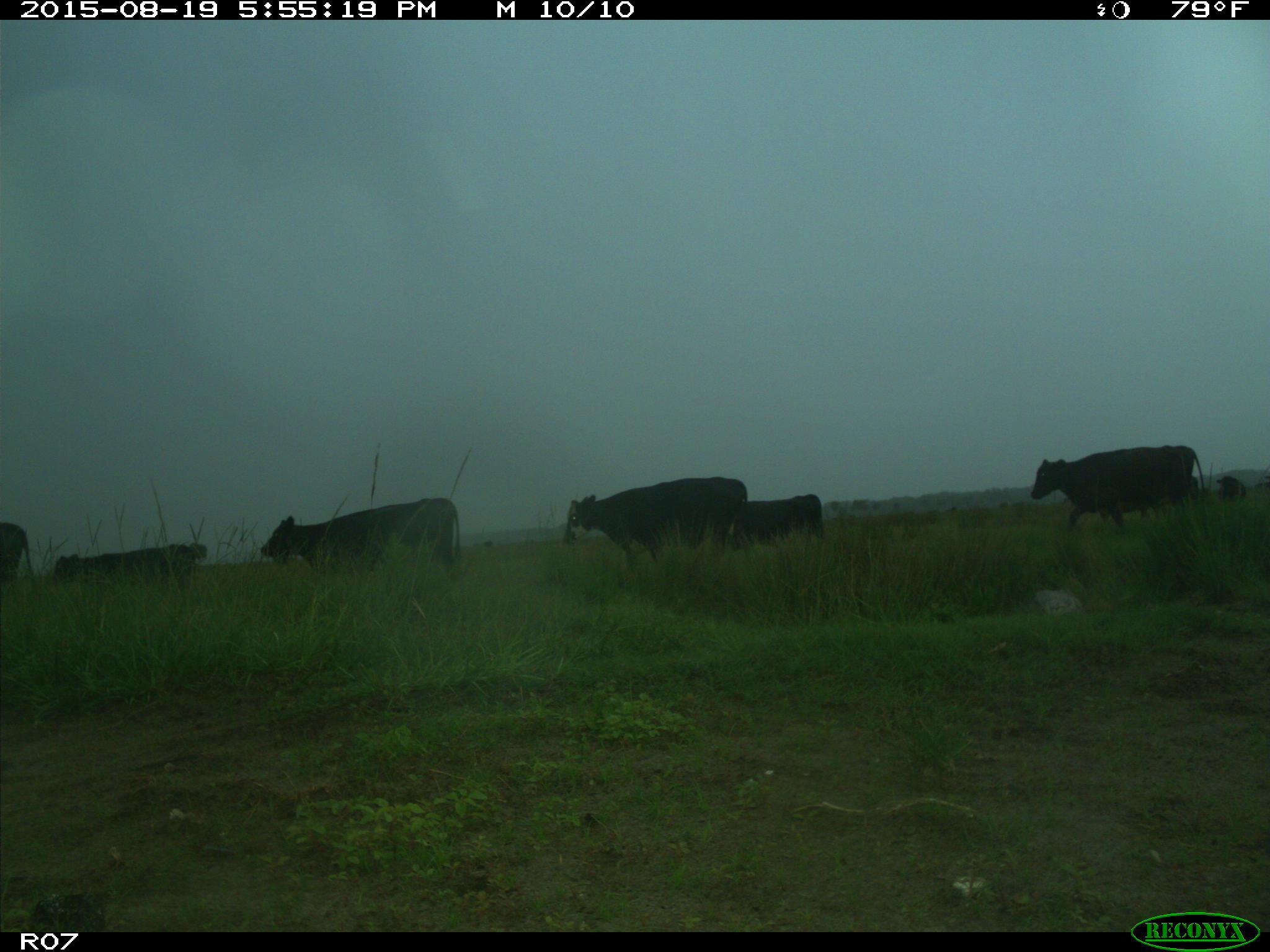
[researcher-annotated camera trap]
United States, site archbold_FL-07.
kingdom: Animalia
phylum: Chordata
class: Mammalia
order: Artiodactyla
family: Bovidae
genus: Bos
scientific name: Bos taurus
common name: domestic cow